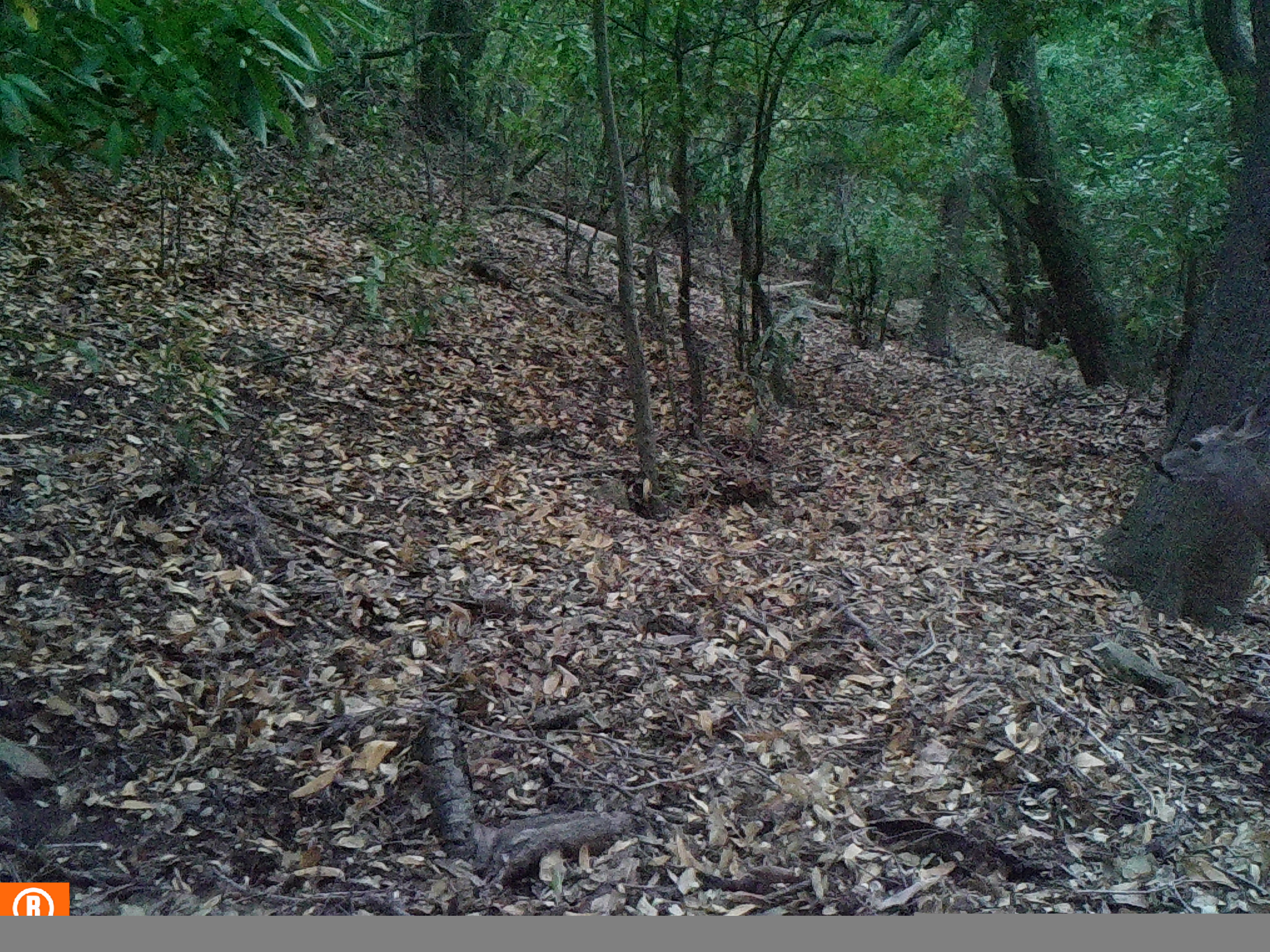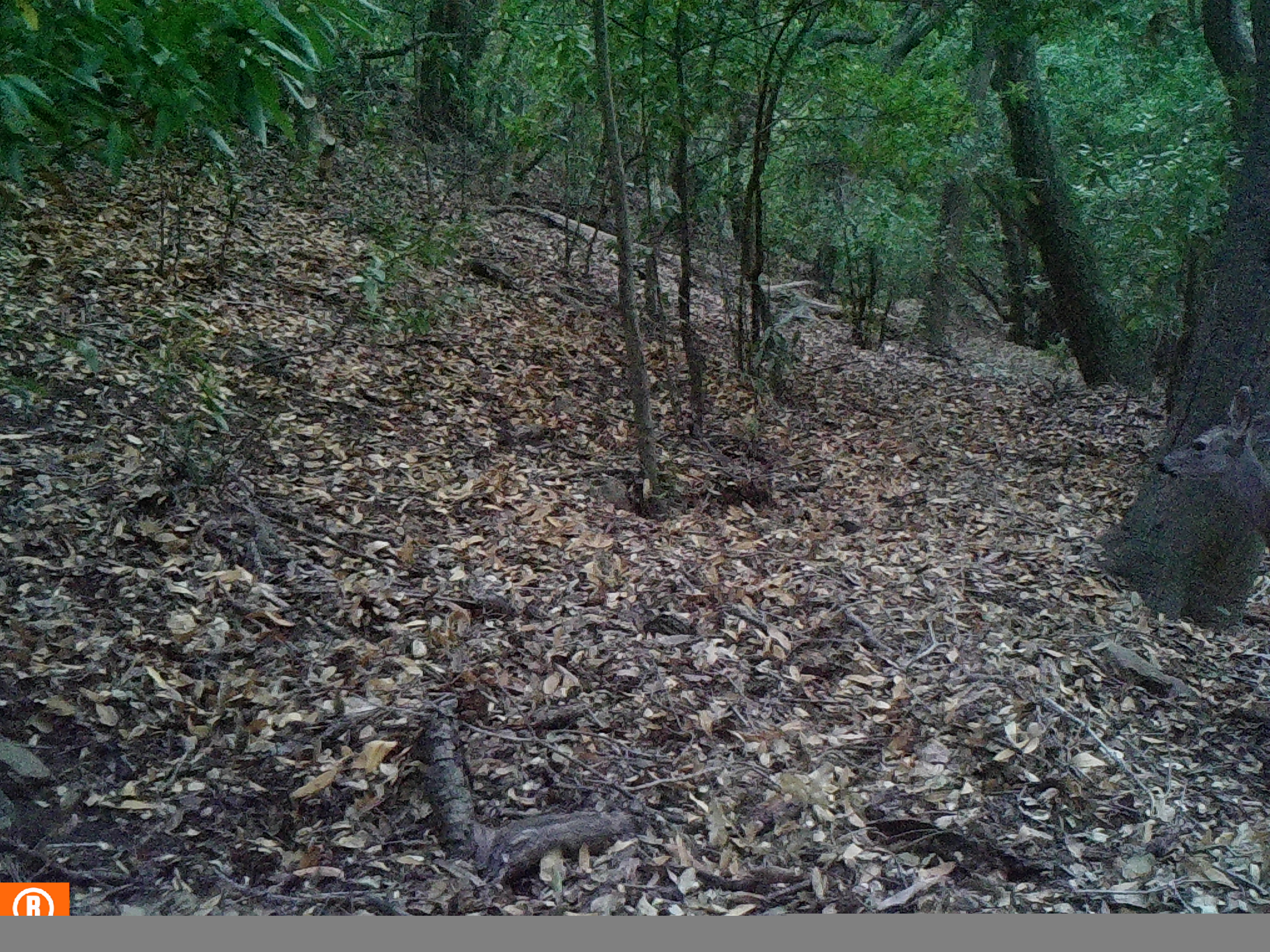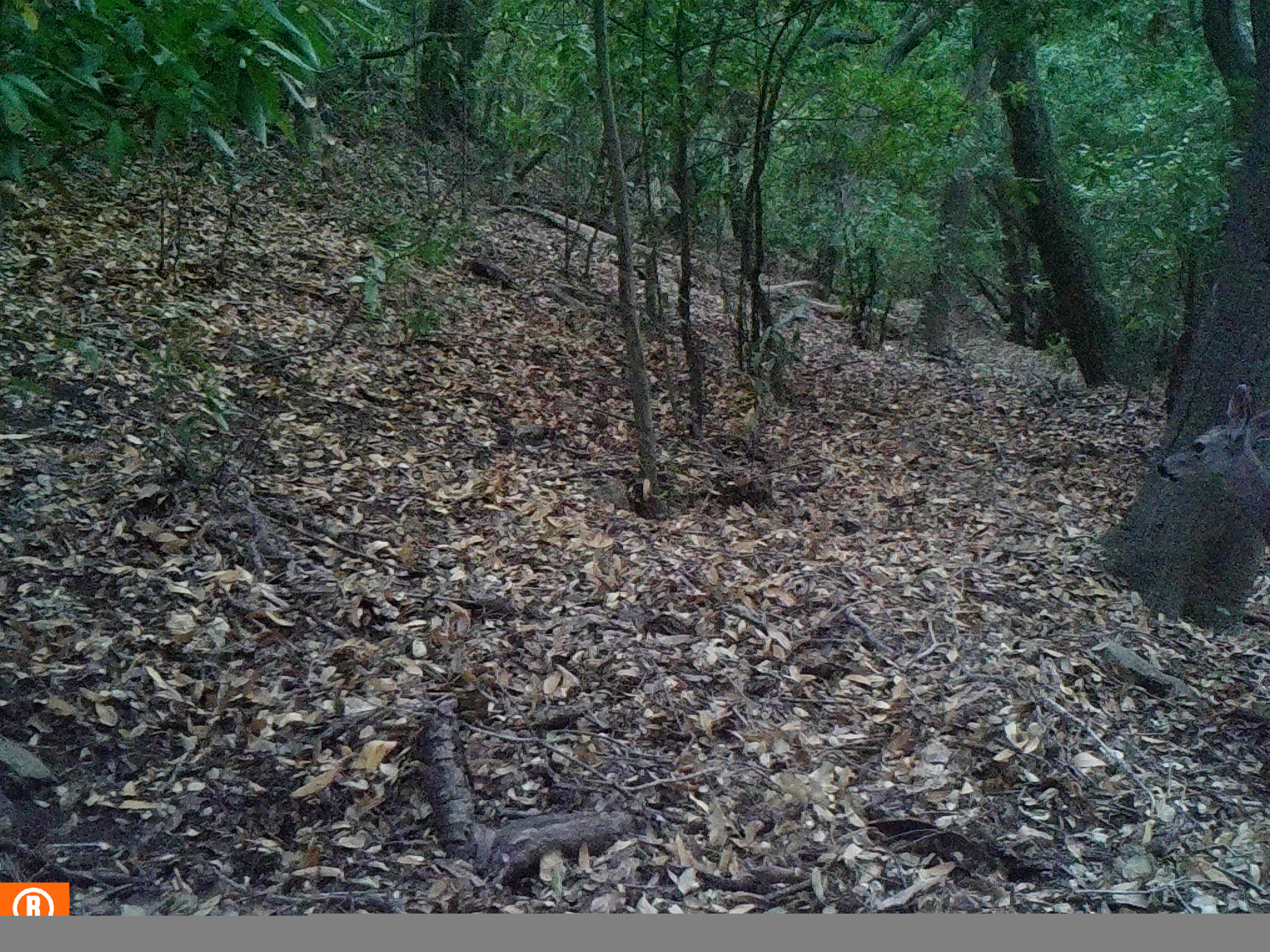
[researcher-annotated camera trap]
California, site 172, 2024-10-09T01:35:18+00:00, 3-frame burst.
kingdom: Animalia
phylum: Chordata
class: Mammalia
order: Artiodactyla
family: Cervidae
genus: Odocoileus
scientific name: Odocoileus hemionus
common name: mule deer